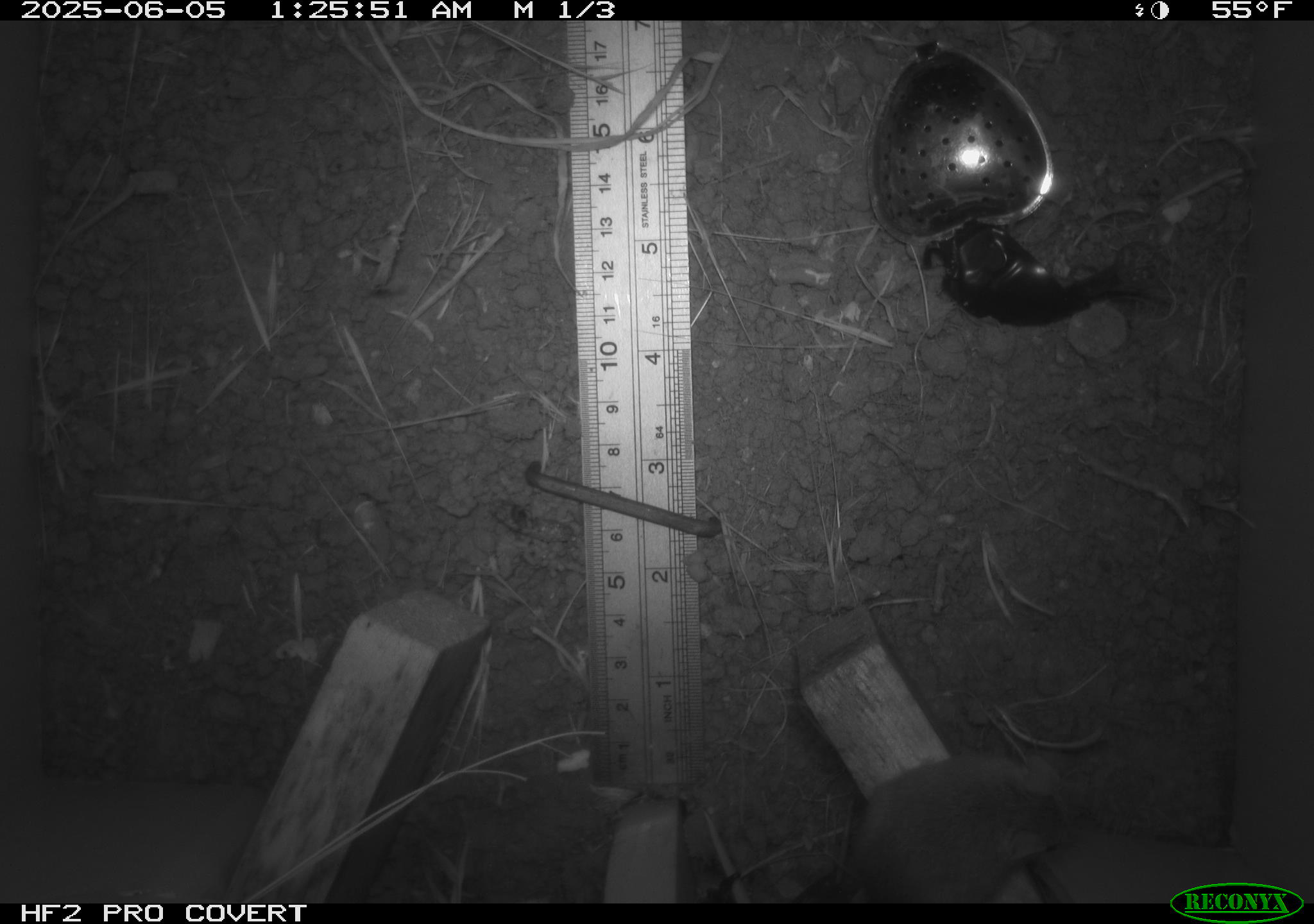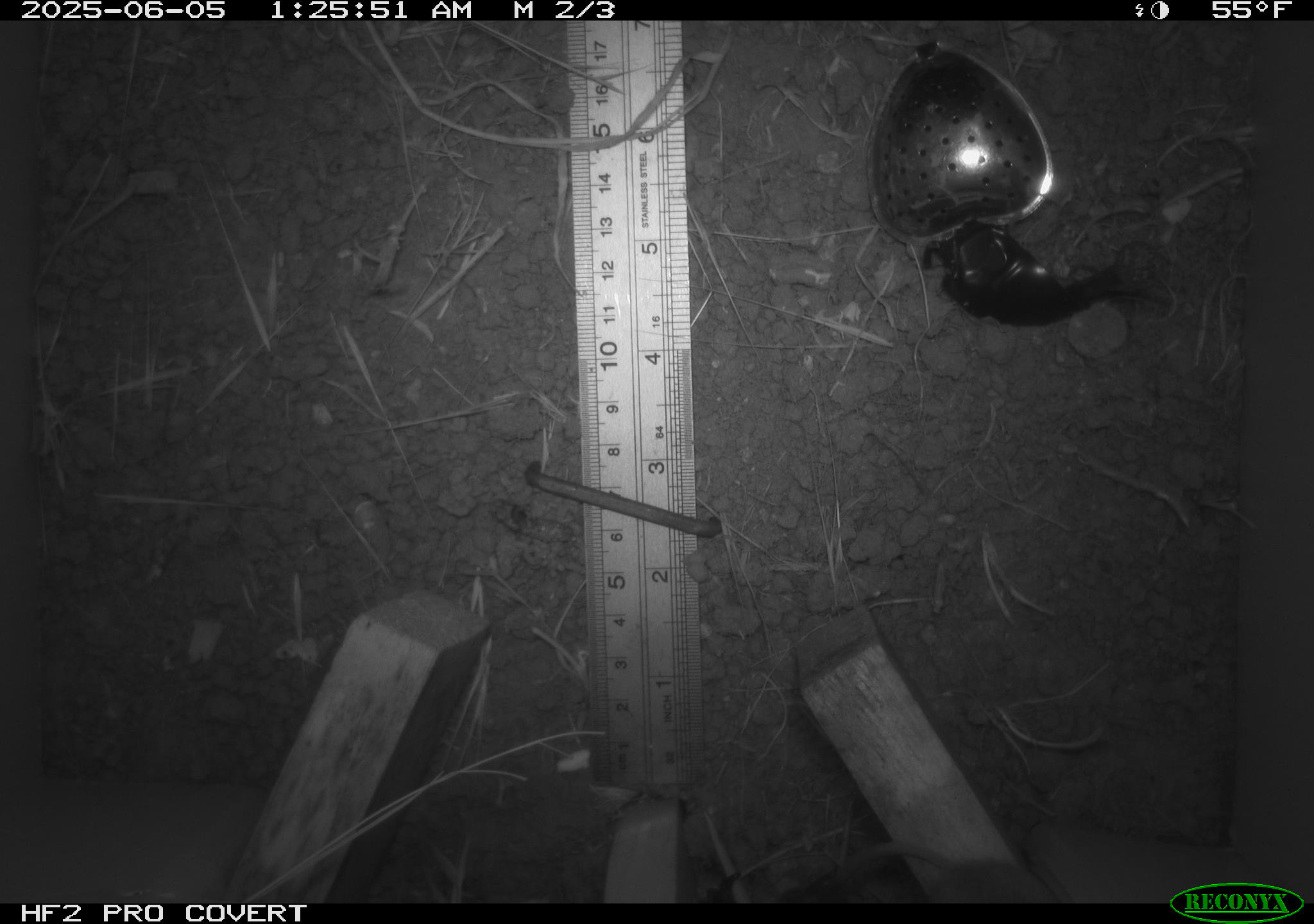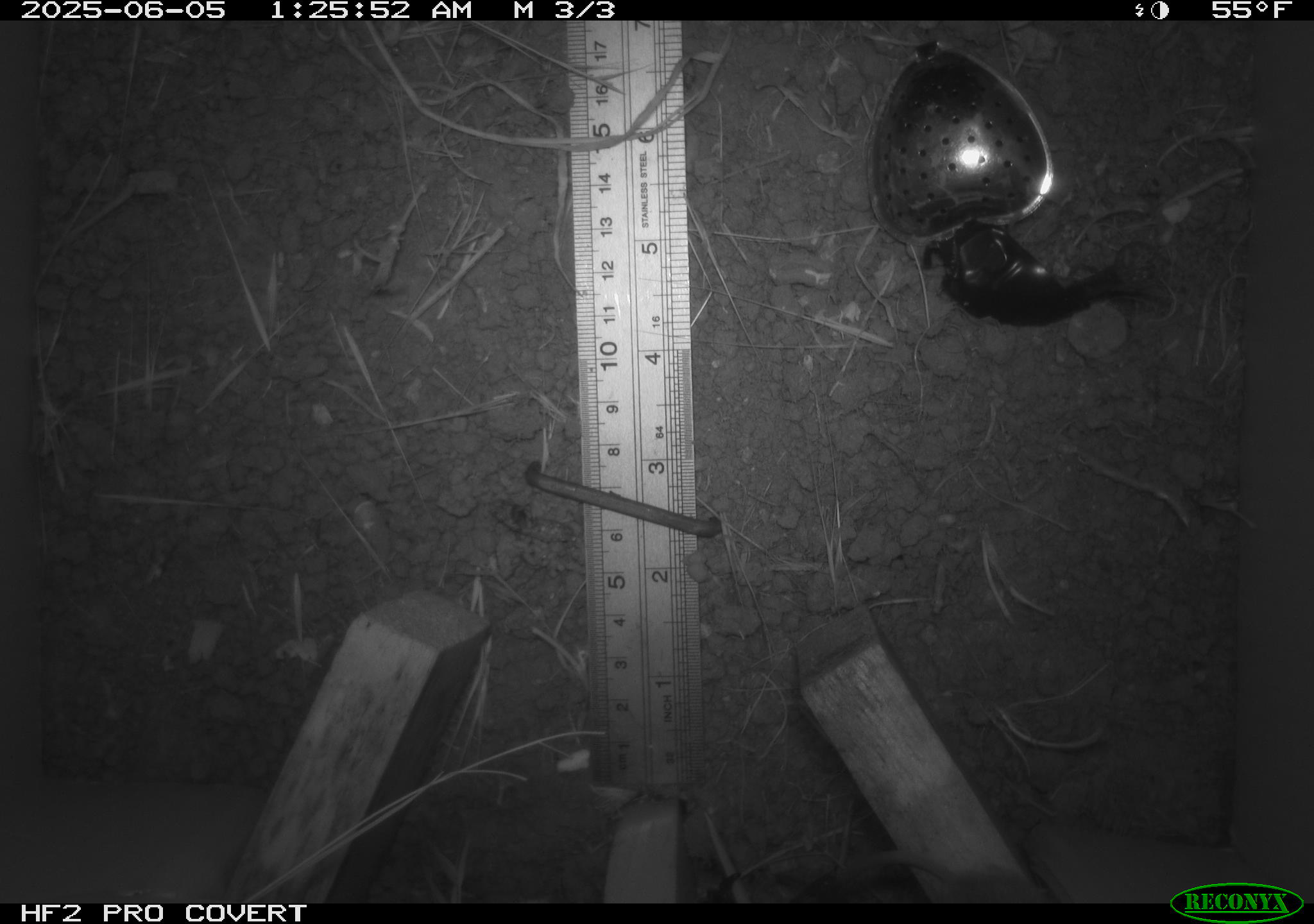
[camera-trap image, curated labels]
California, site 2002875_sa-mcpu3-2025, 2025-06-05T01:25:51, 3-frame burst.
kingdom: Animalia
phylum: Chordata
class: Mammalia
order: Rodentia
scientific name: Rodentia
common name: mouse species